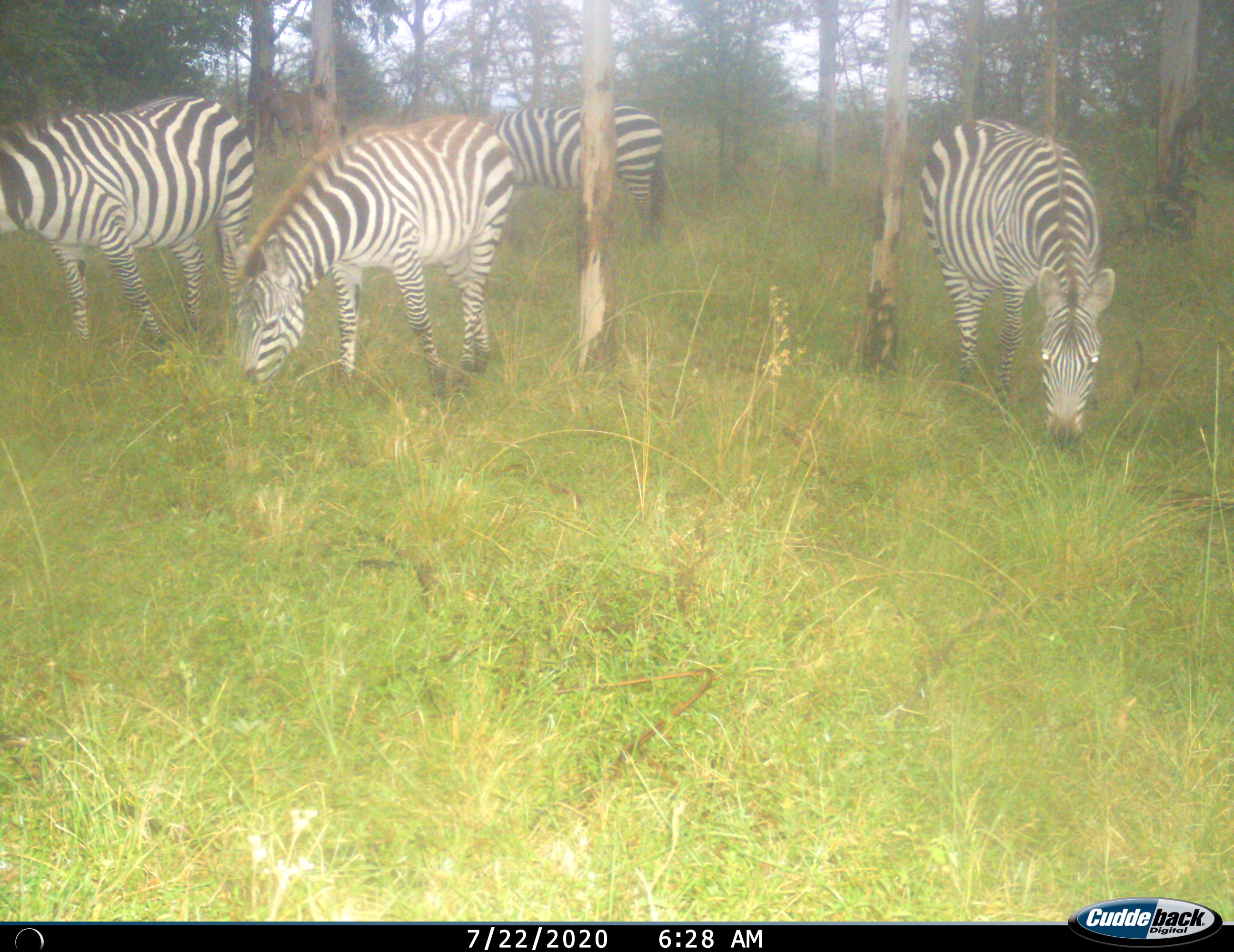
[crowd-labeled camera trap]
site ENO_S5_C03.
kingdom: Animalia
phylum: Chordata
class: Mammalia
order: Perissodactyla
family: Equidae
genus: Equus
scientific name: Equus quagga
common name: plains zebra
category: zebraplains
Zebraplains (plains zebra) (Equus quagga), count 4. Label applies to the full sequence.